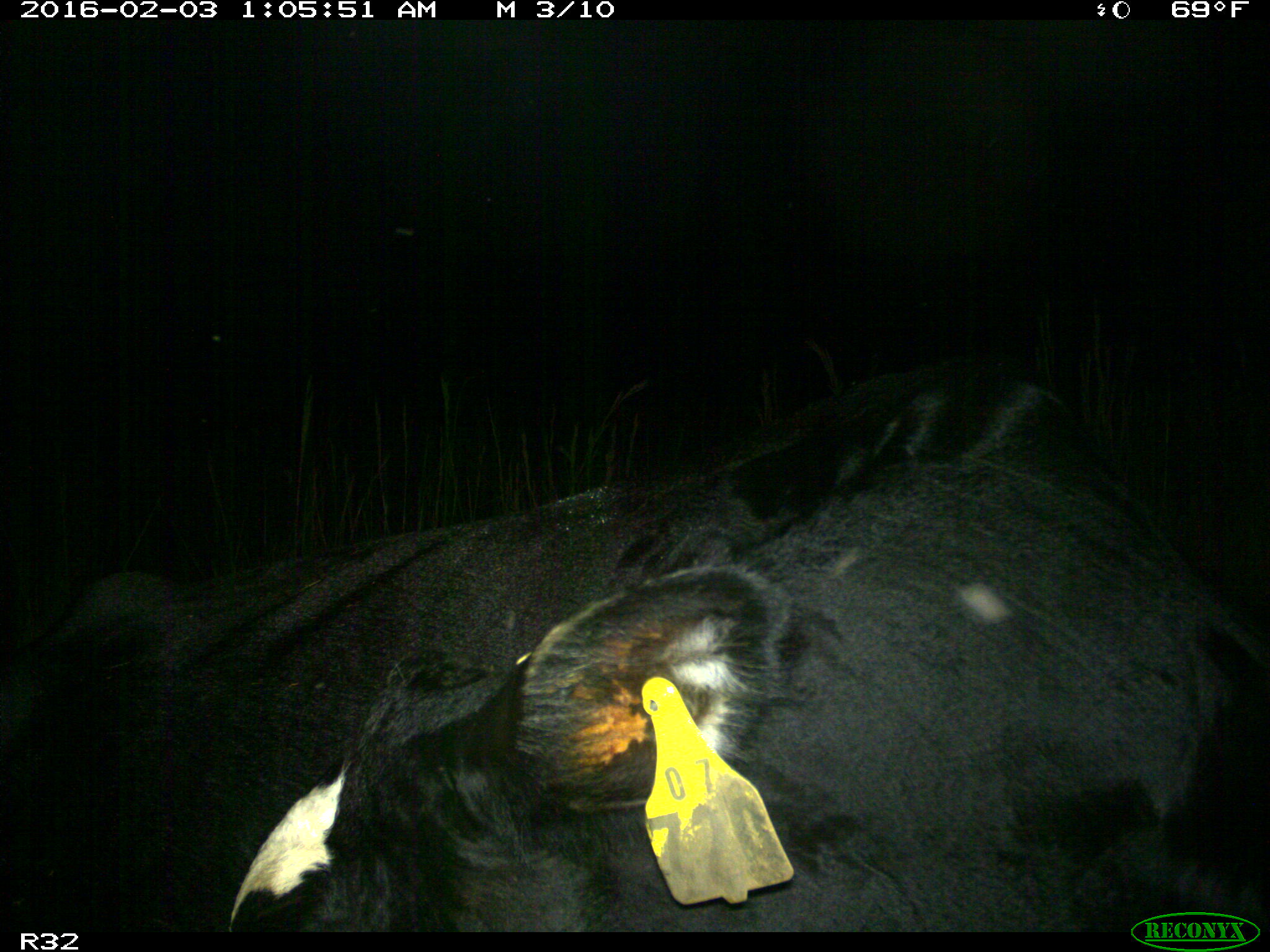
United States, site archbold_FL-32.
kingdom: Animalia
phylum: Chordata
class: Mammalia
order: Artiodactyla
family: Bovidae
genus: Bos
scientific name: Bos taurus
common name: domestic cow